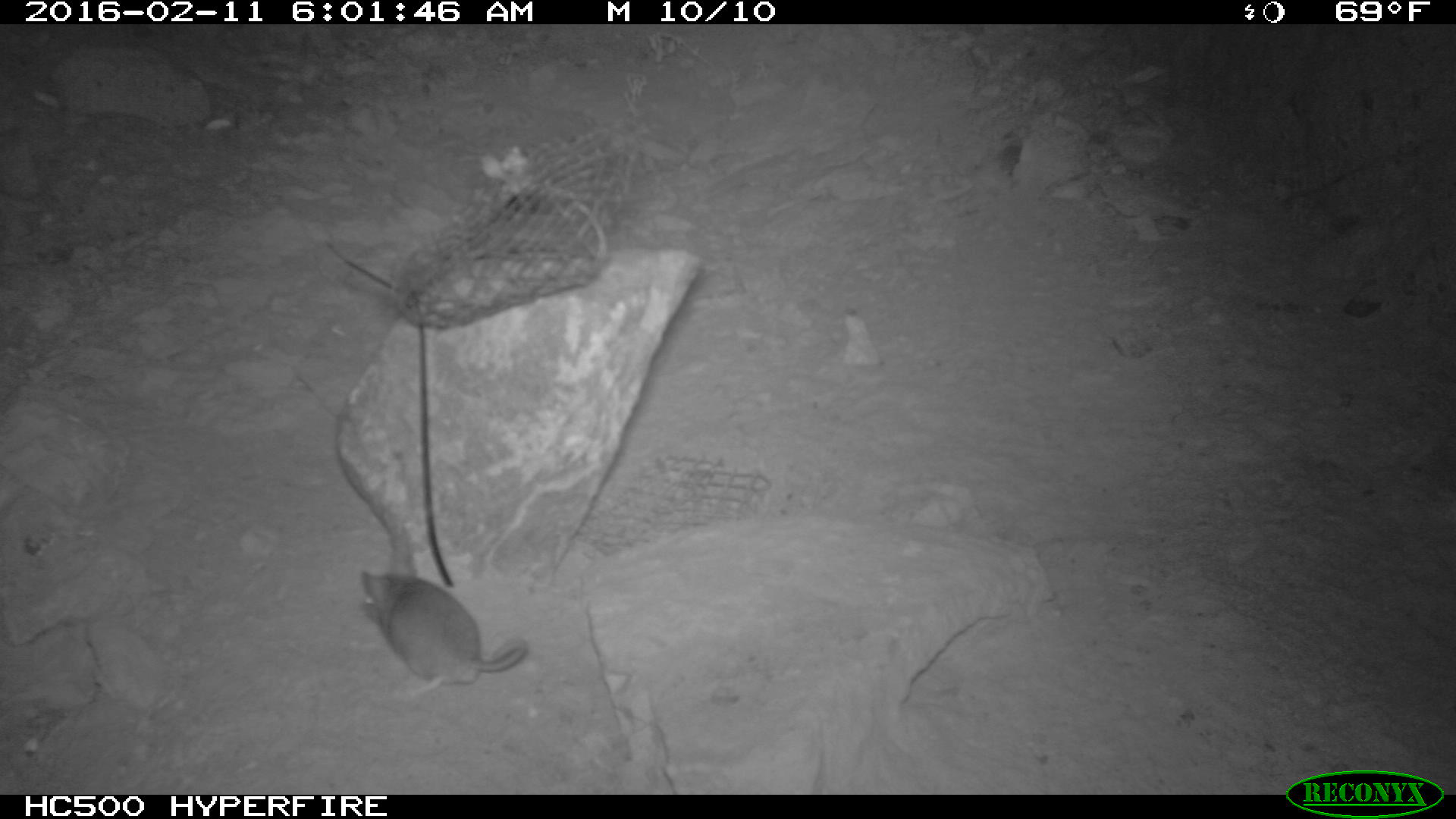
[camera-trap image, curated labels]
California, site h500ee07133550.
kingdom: Animalia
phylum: Chordata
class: Mammalia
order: Rodentia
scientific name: Rodentia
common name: rodent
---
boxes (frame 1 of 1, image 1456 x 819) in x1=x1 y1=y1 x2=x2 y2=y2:
rodent: x1=360 y1=550 x2=528 y2=698